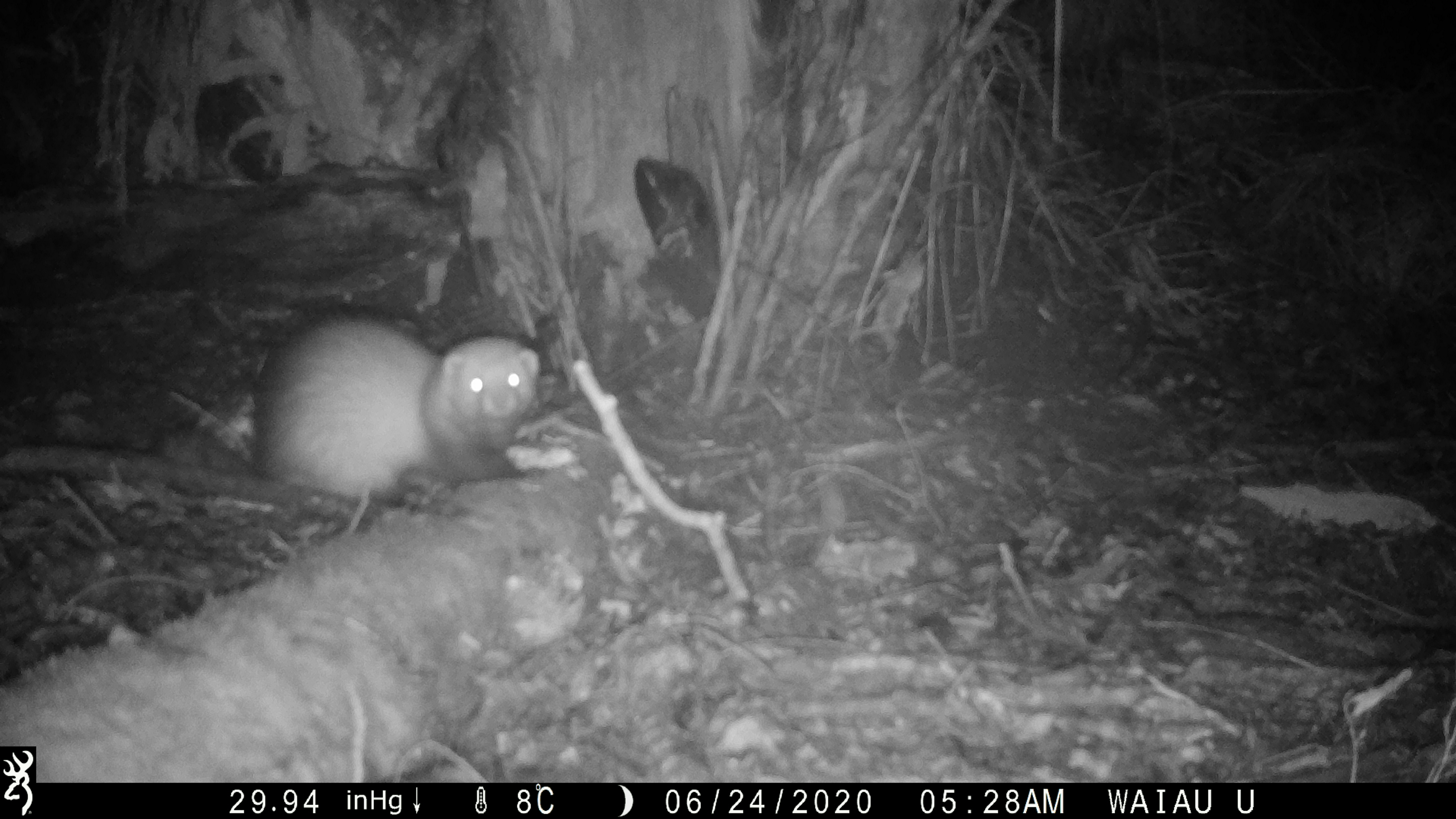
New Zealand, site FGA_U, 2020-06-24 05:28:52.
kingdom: Animalia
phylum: Chordata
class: Mammalia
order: Carnivora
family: Mustelidae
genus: Mustela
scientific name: Mustela furo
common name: ferret